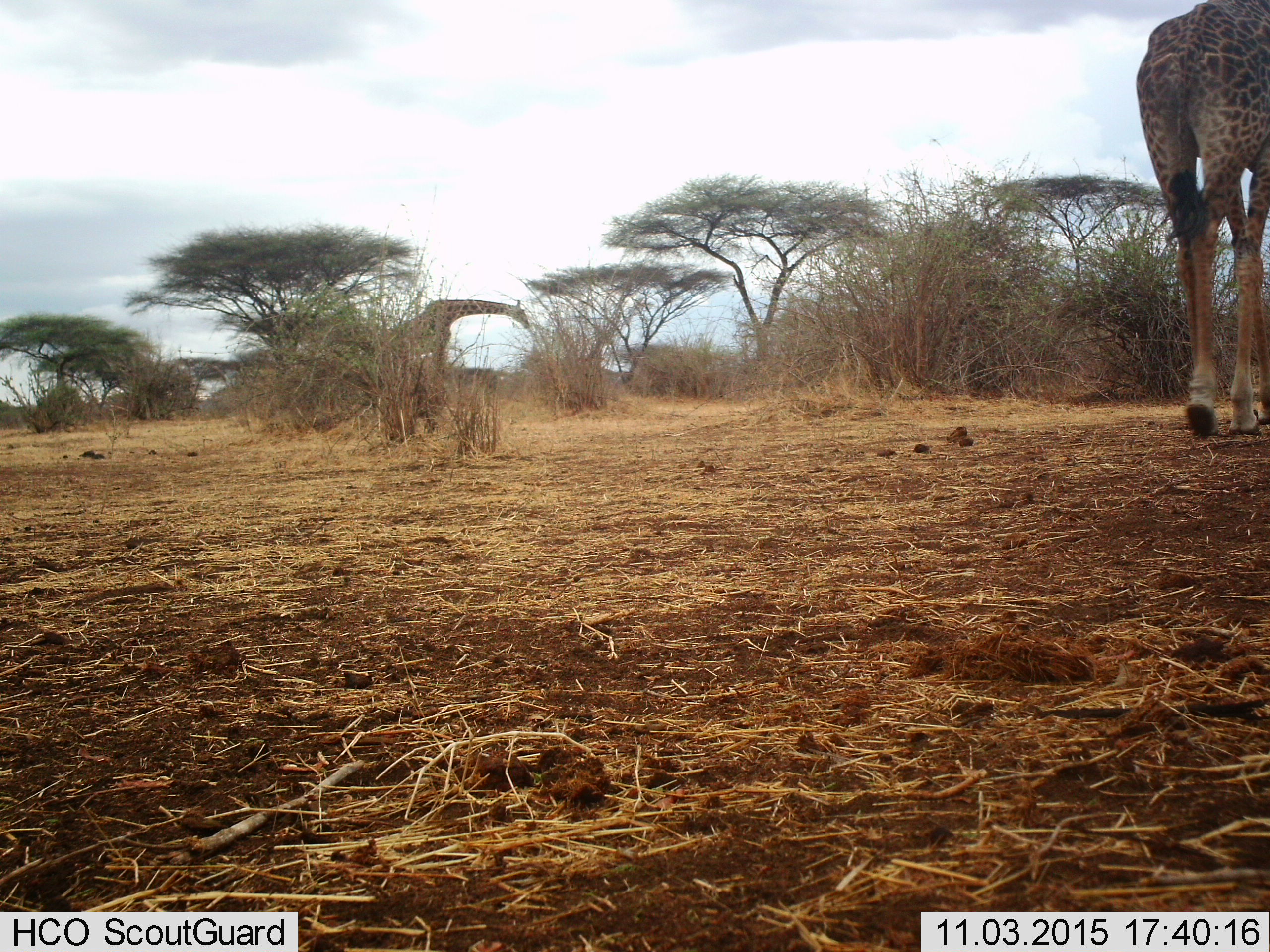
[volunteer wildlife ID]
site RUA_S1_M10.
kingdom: Animalia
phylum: Chordata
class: Mammalia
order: Artiodactyla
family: Giraffidae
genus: Giraffa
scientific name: Giraffa camelopardalis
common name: giraffe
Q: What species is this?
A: Giraffe (Giraffa camelopardalis).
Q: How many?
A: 2.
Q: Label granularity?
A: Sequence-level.